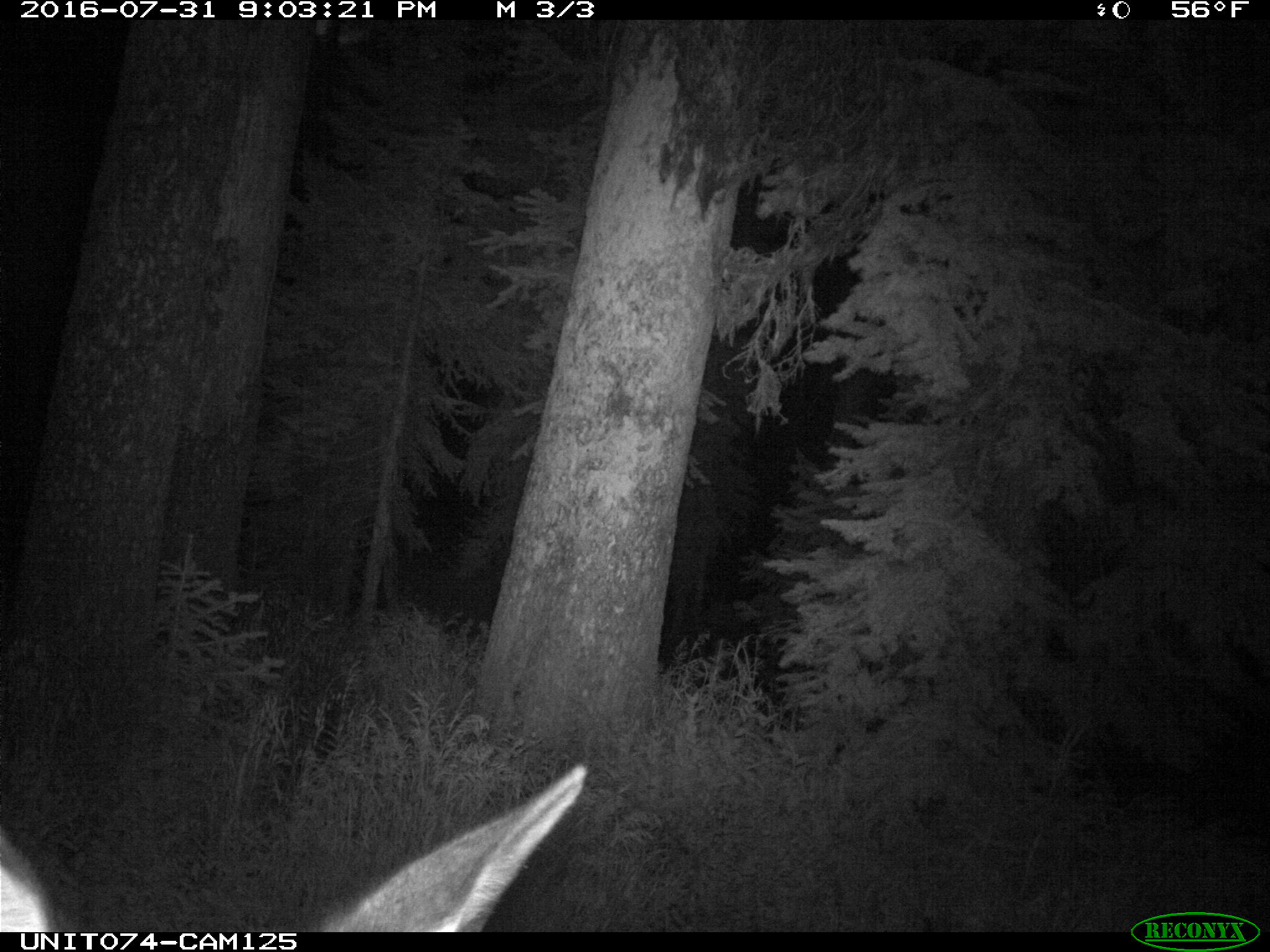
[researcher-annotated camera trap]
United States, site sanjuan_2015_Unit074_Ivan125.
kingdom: Animalia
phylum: Chordata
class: Mammalia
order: Artiodactyla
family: Cervidae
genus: Cervus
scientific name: Cervus elaphus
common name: red deer